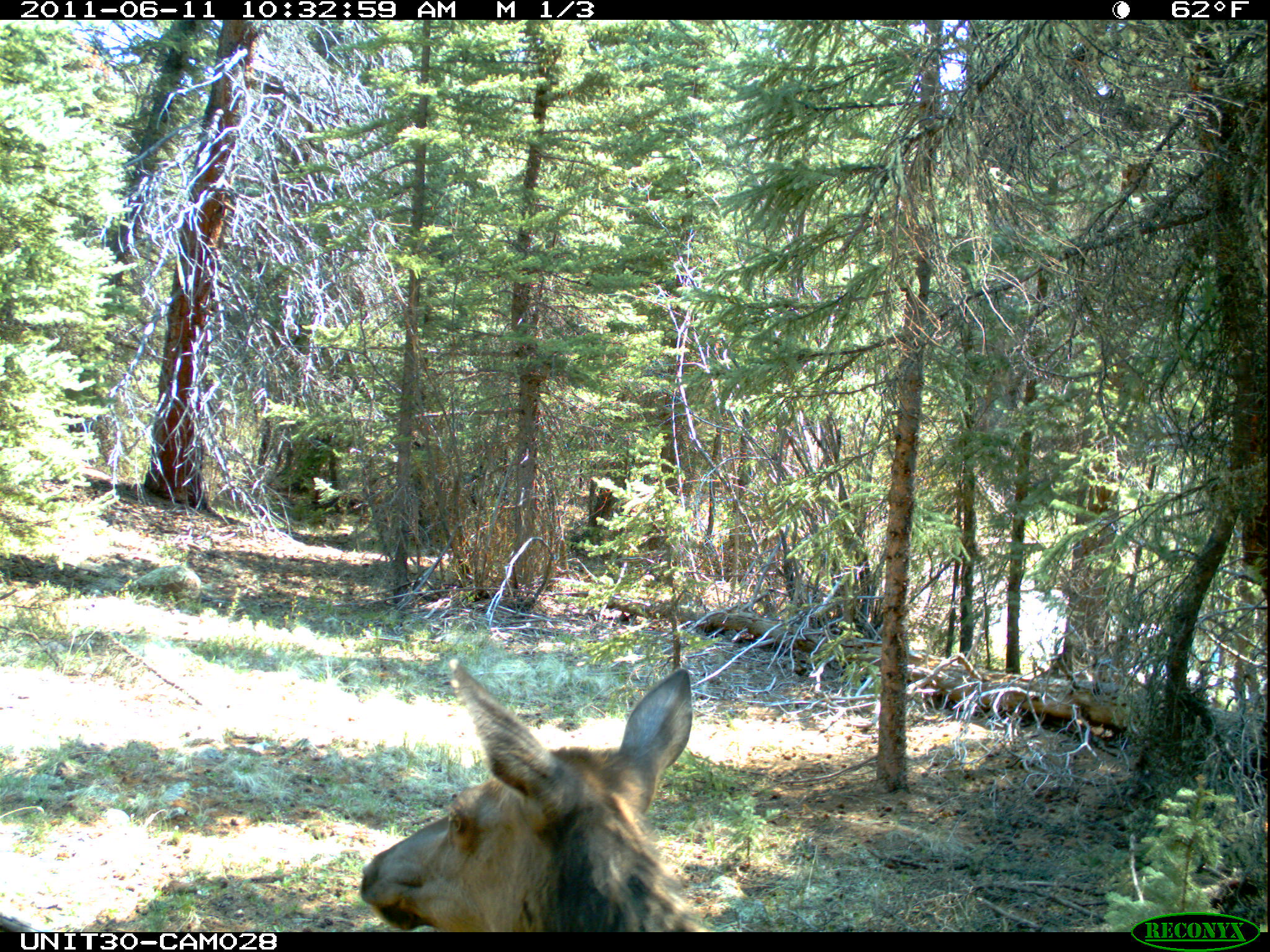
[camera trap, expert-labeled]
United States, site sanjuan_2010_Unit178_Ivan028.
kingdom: Animalia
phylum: Chordata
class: Mammalia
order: Artiodactyla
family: Cervidae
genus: Cervus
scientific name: Cervus elaphus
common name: red deer